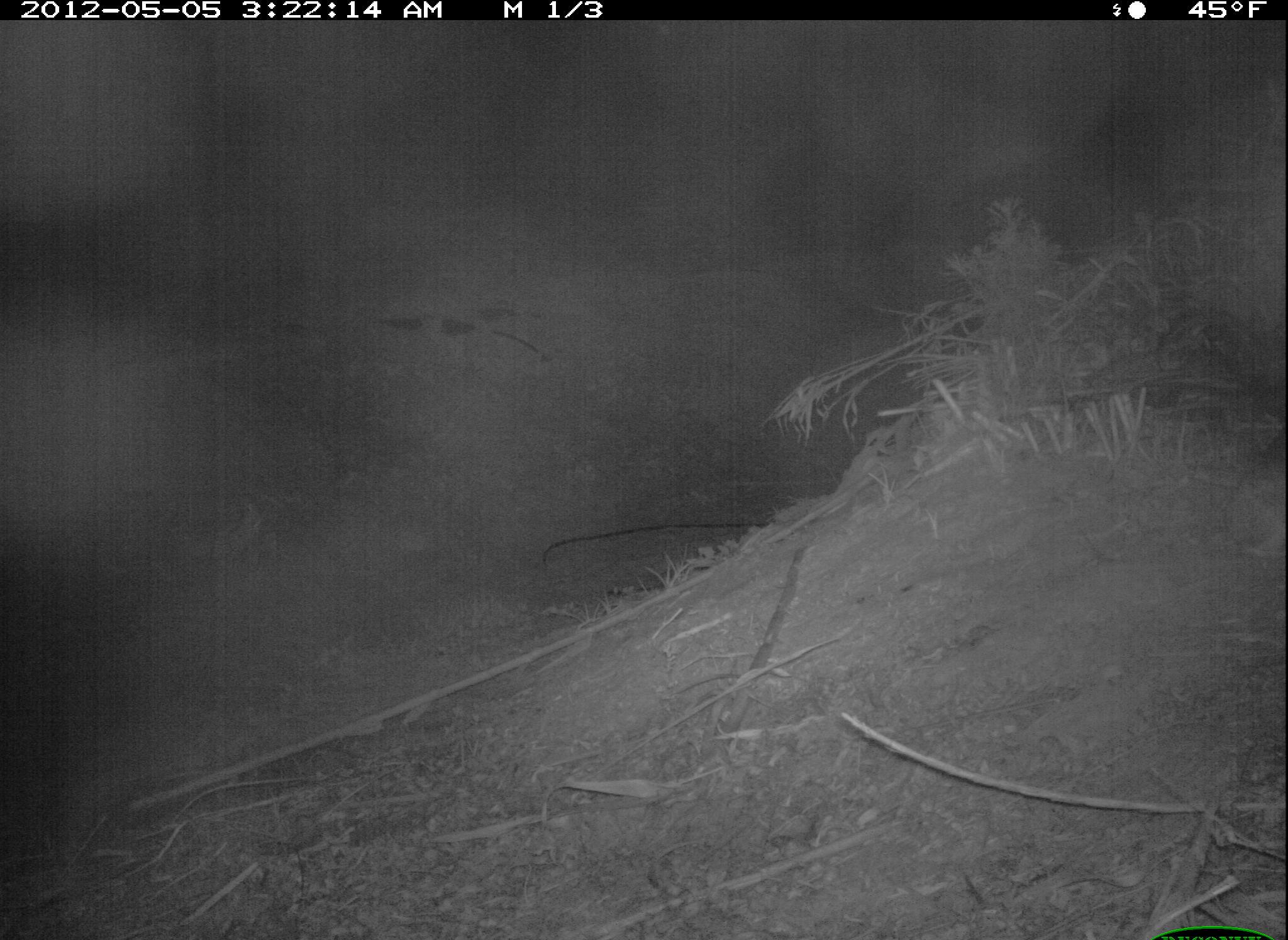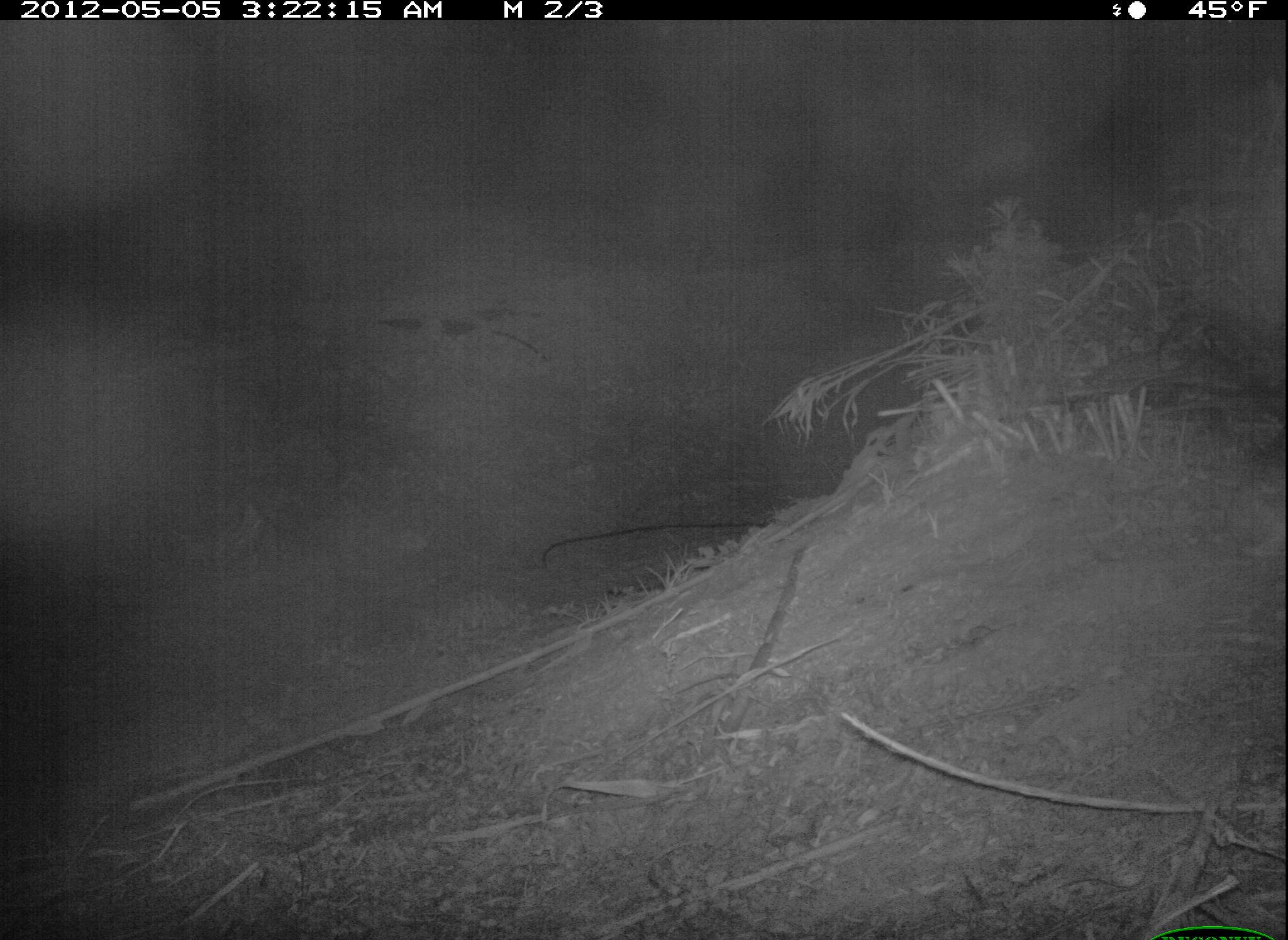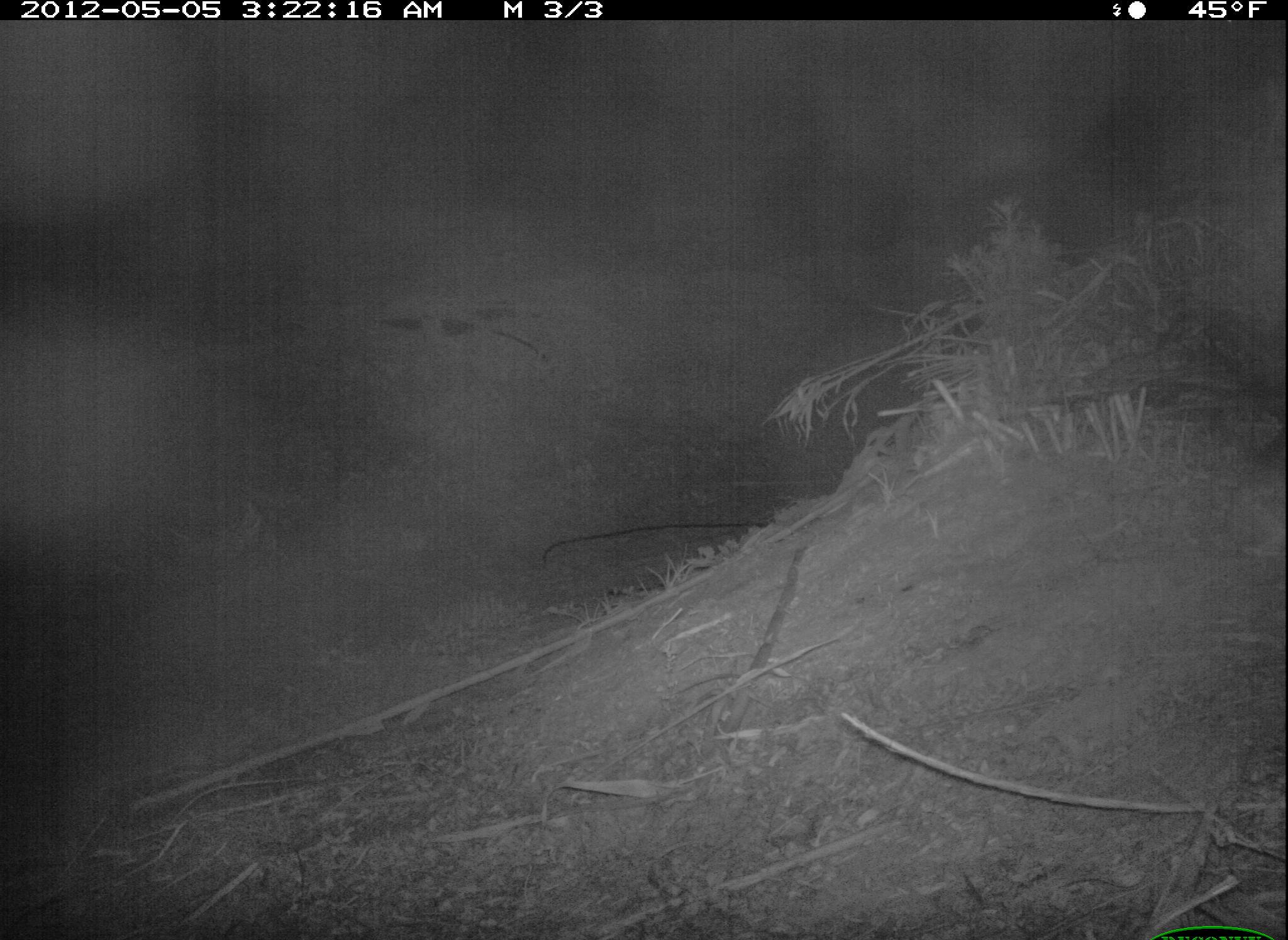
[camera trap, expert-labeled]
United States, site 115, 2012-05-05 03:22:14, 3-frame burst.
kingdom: Animalia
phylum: Chordata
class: Mammalia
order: Lagomorpha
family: Leporidae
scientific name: Leporidae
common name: rabbits and hares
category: rabbit